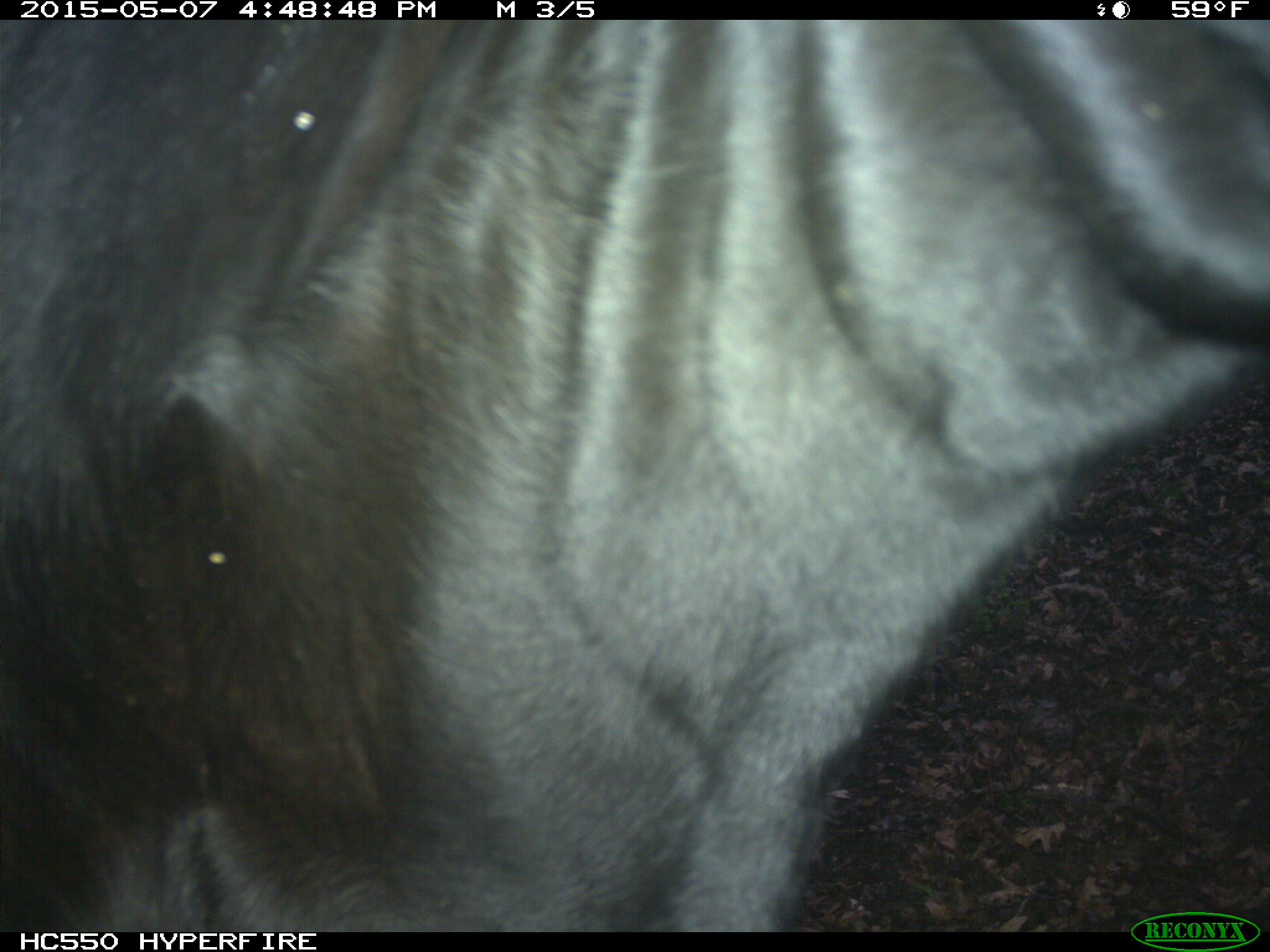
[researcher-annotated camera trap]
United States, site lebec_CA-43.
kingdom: Animalia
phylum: Chordata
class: Mammalia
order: Artiodactyla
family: Bovidae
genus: Bos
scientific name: Bos taurus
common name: domestic cow